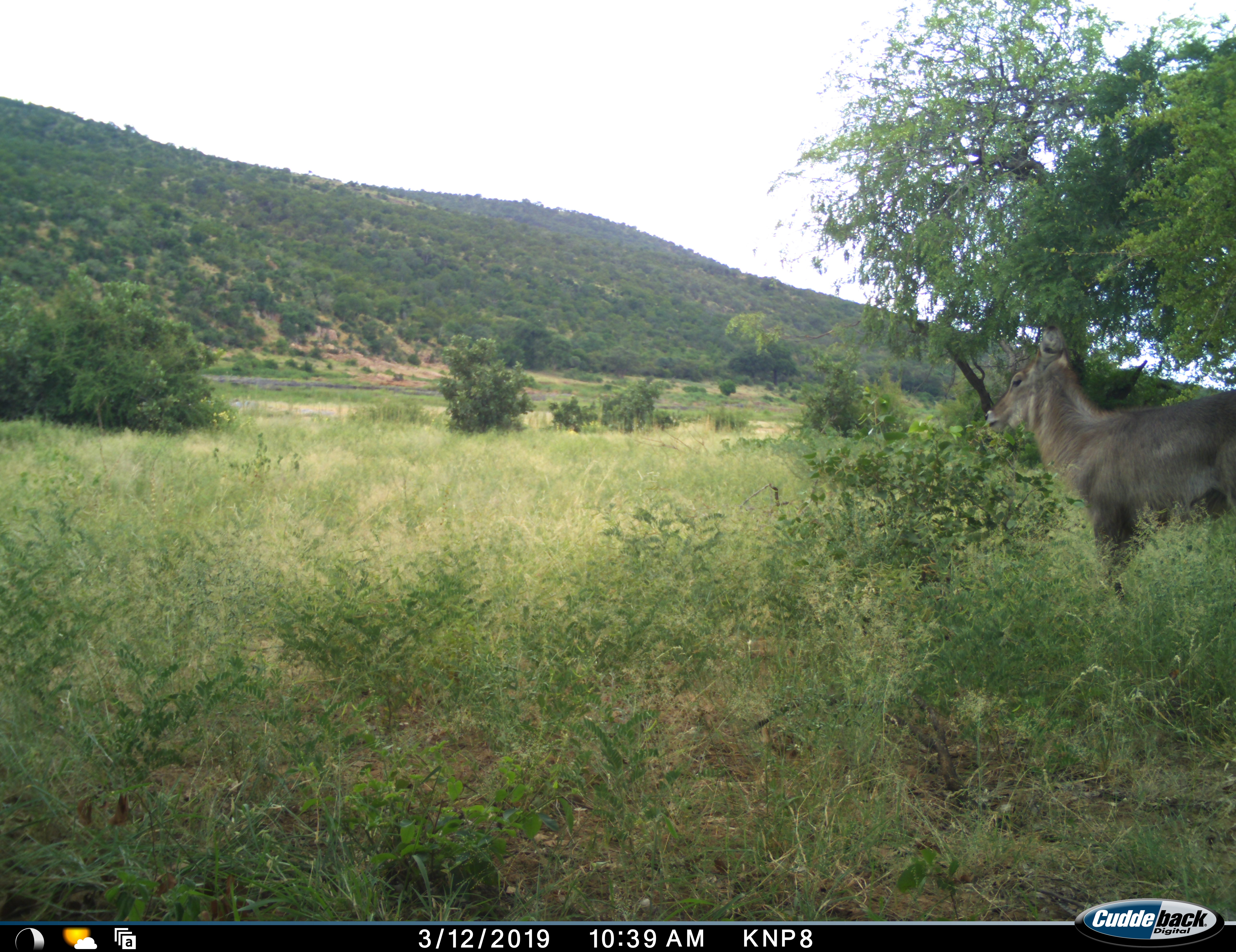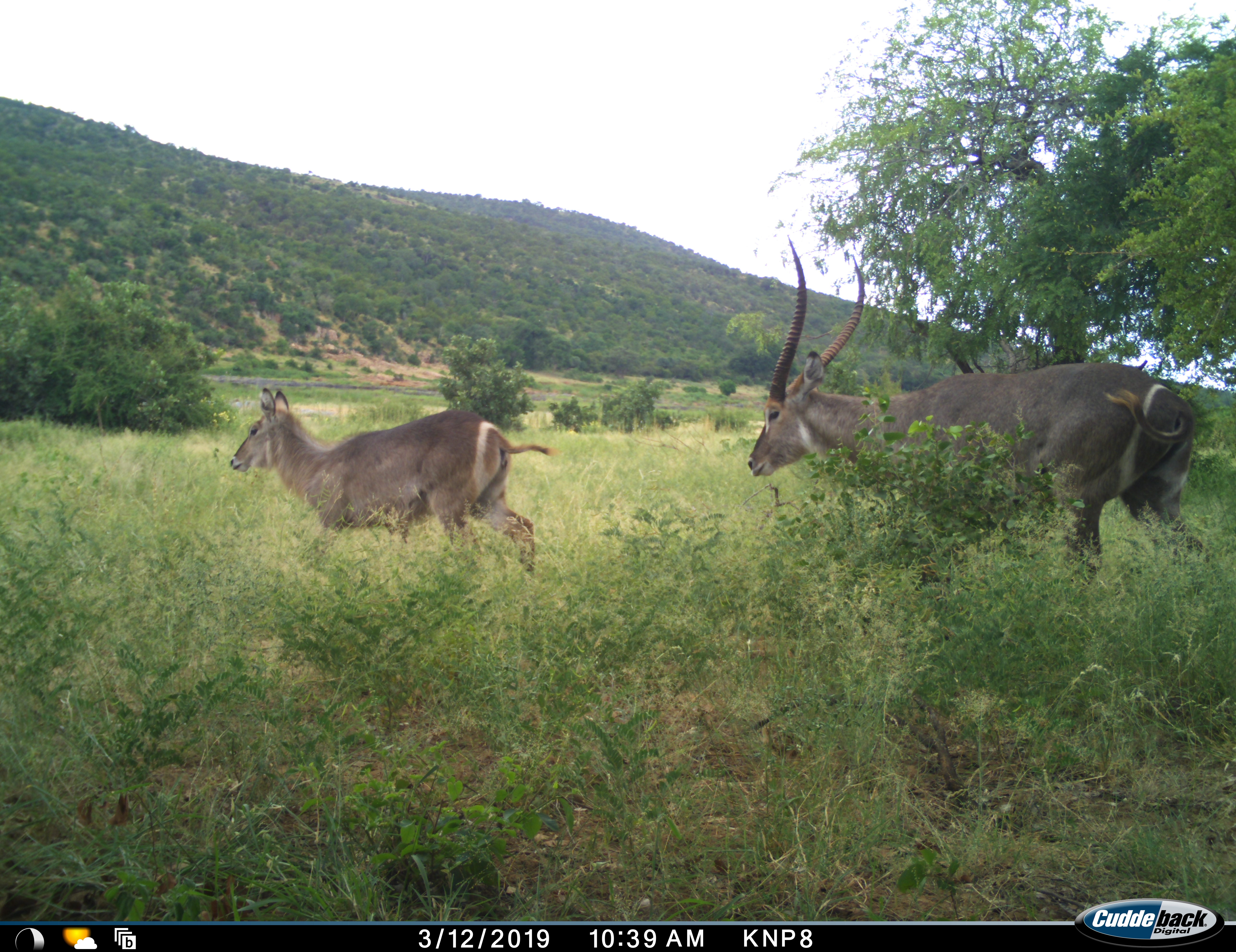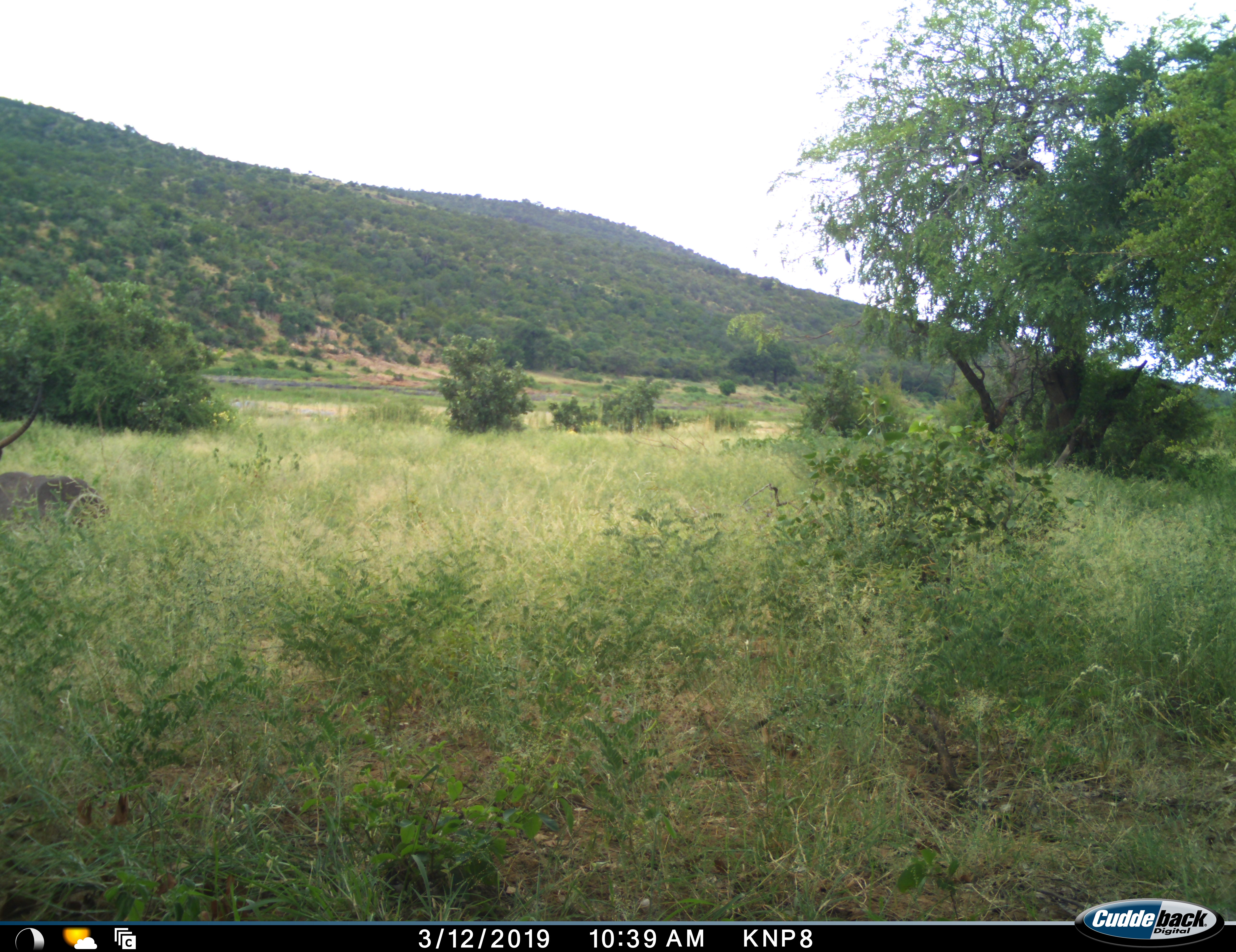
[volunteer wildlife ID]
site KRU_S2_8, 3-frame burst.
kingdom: Animalia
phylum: Chordata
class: Mammalia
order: Artiodactyla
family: Bovidae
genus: Kobus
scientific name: Kobus ellipsiprymnus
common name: waterbuck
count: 2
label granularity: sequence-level